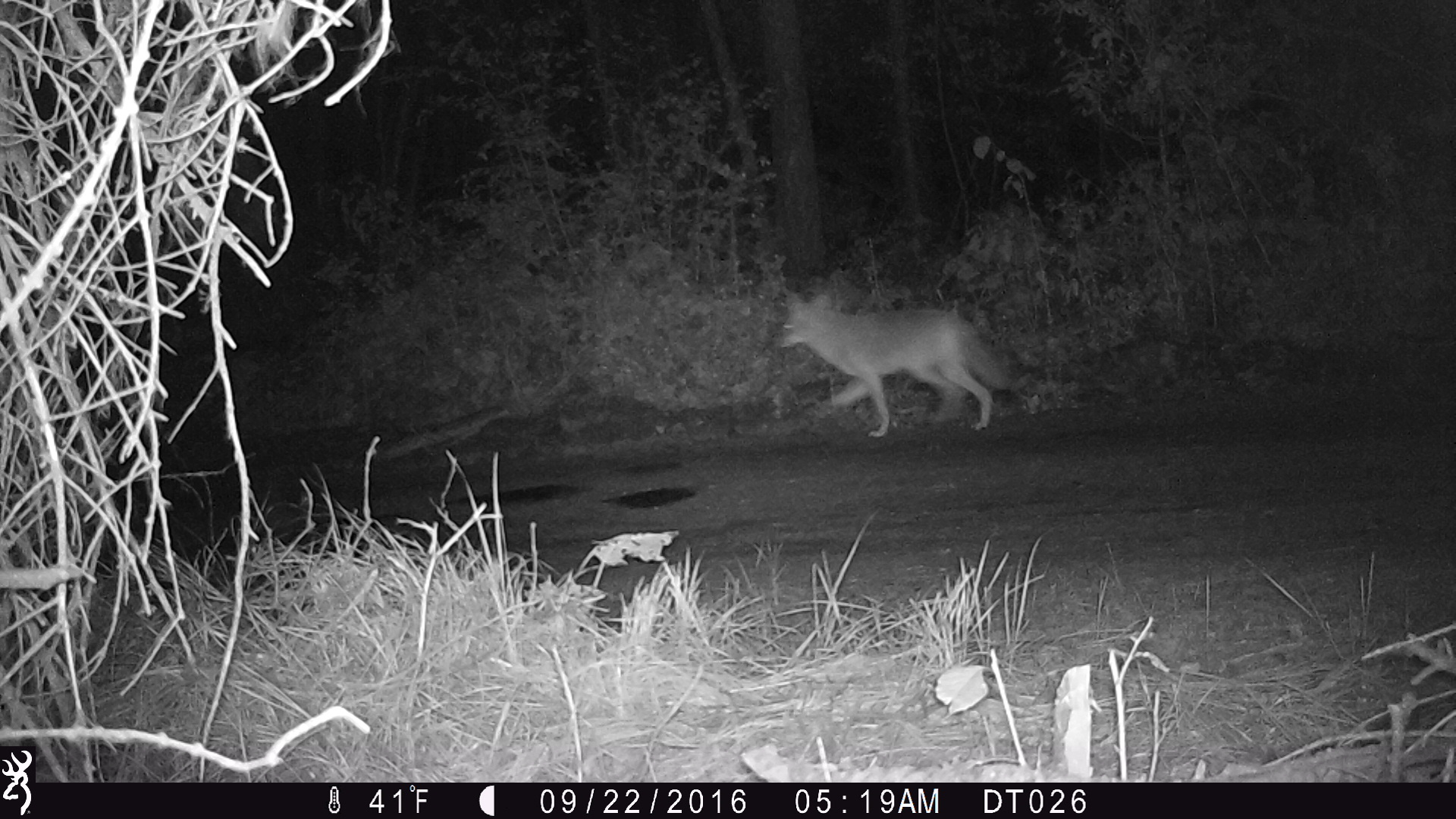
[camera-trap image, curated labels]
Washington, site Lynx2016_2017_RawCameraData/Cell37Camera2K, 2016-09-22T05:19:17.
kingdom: Animalia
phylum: Chordata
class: Mammalia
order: Carnivora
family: Canidae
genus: Canis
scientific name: Canis latrans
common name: coyote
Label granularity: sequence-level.